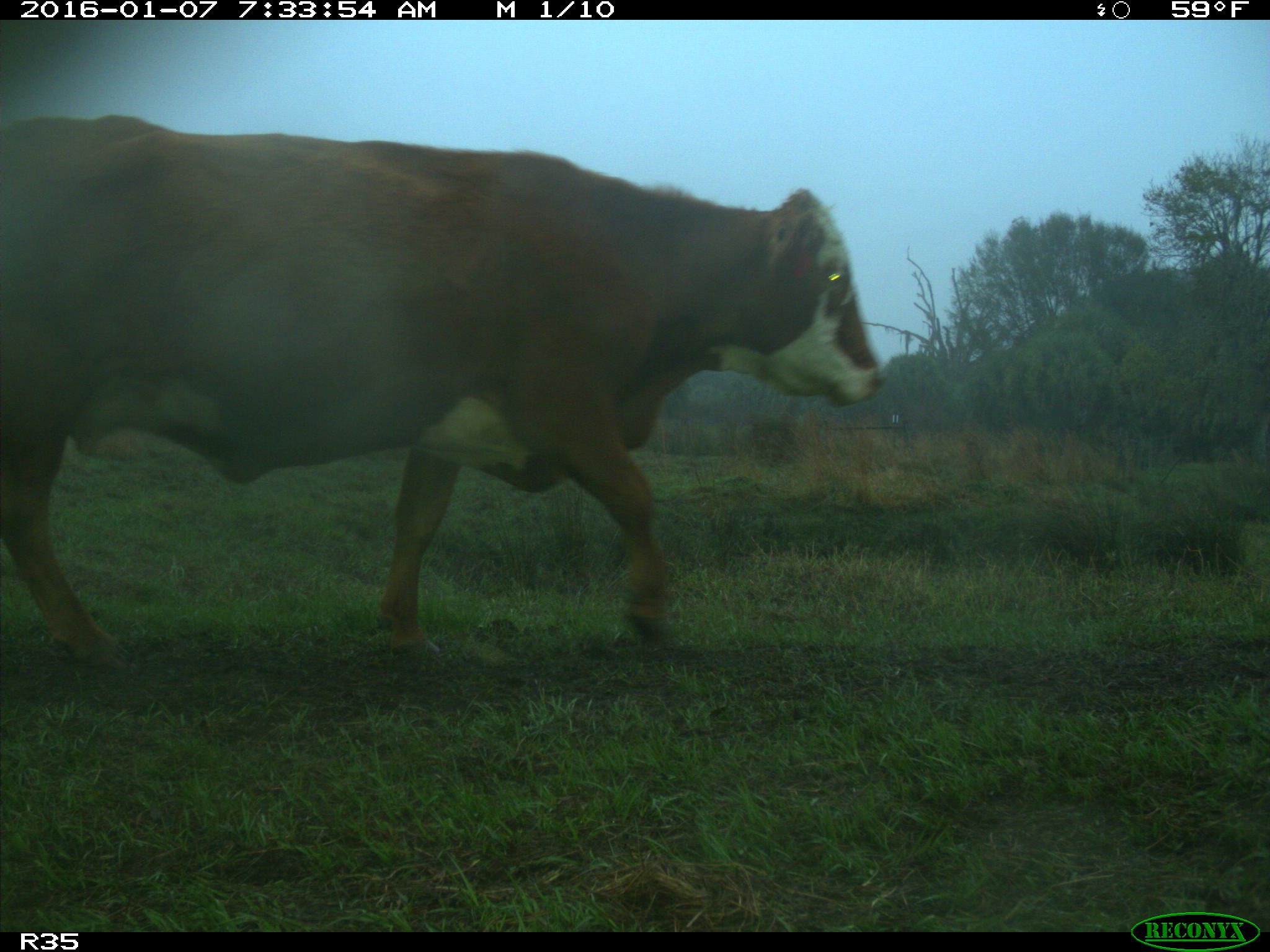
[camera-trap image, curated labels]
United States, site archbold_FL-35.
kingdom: Animalia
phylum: Chordata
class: Mammalia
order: Artiodactyla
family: Bovidae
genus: Bos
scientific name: Bos taurus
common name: domestic cow